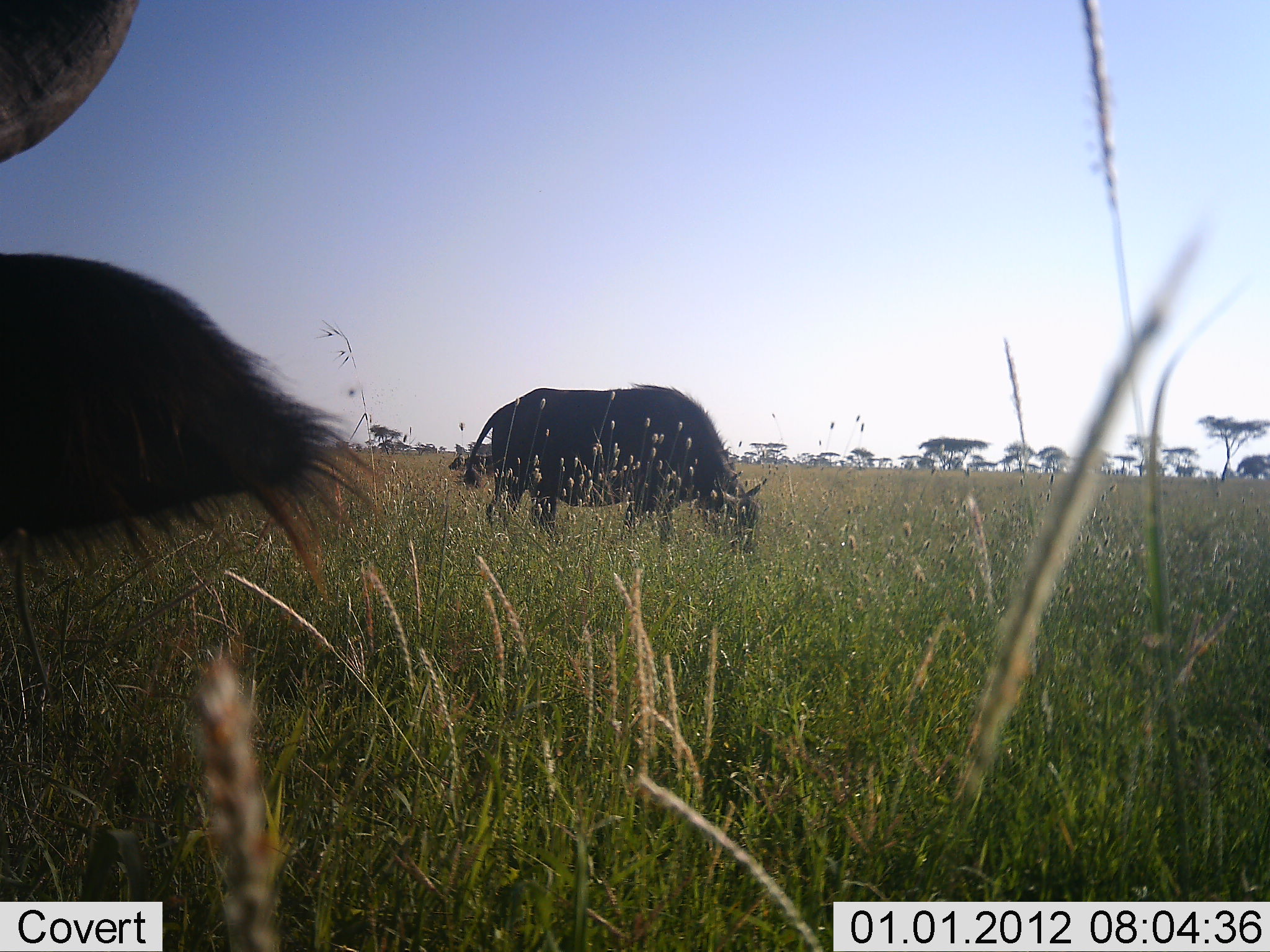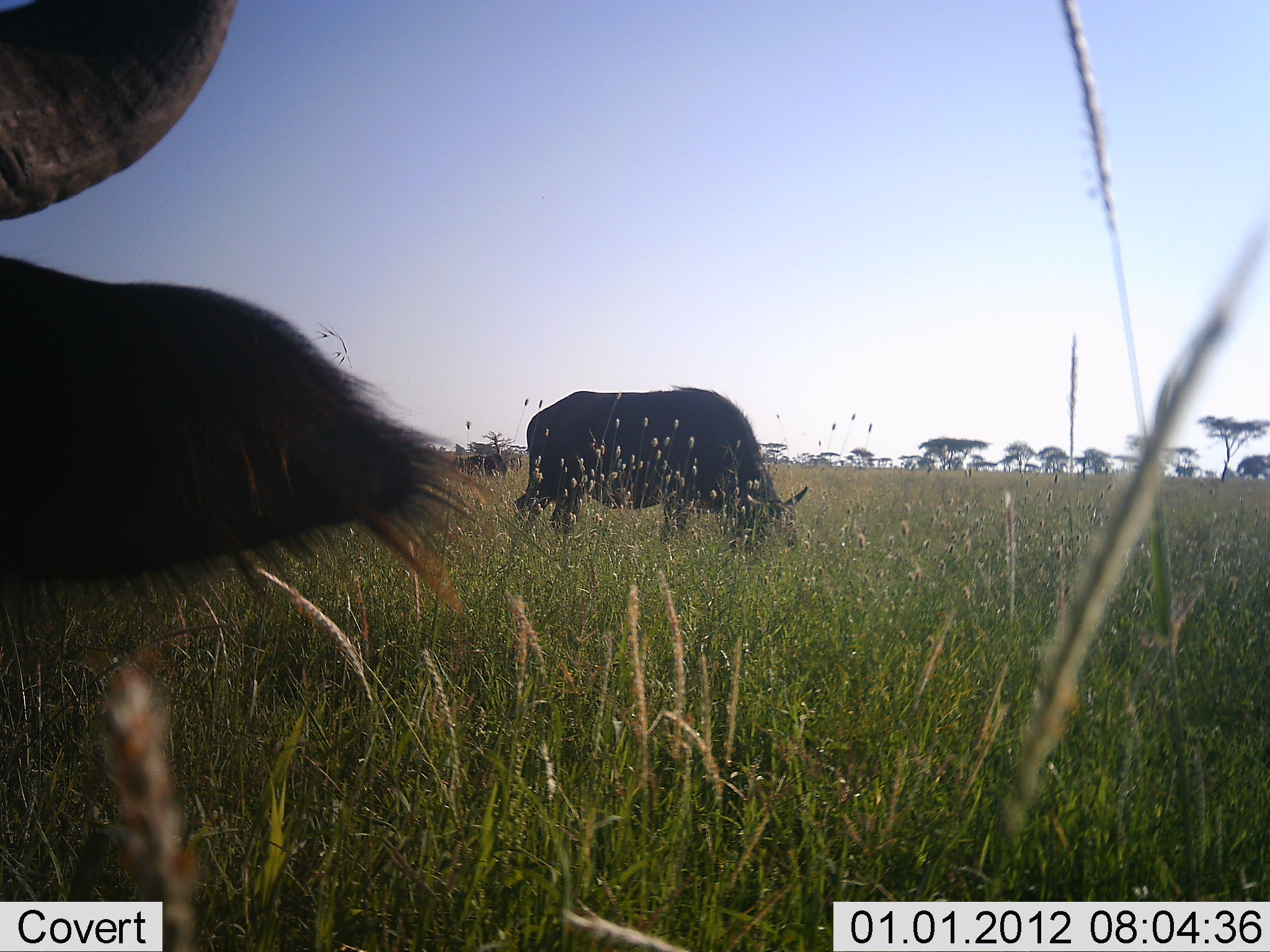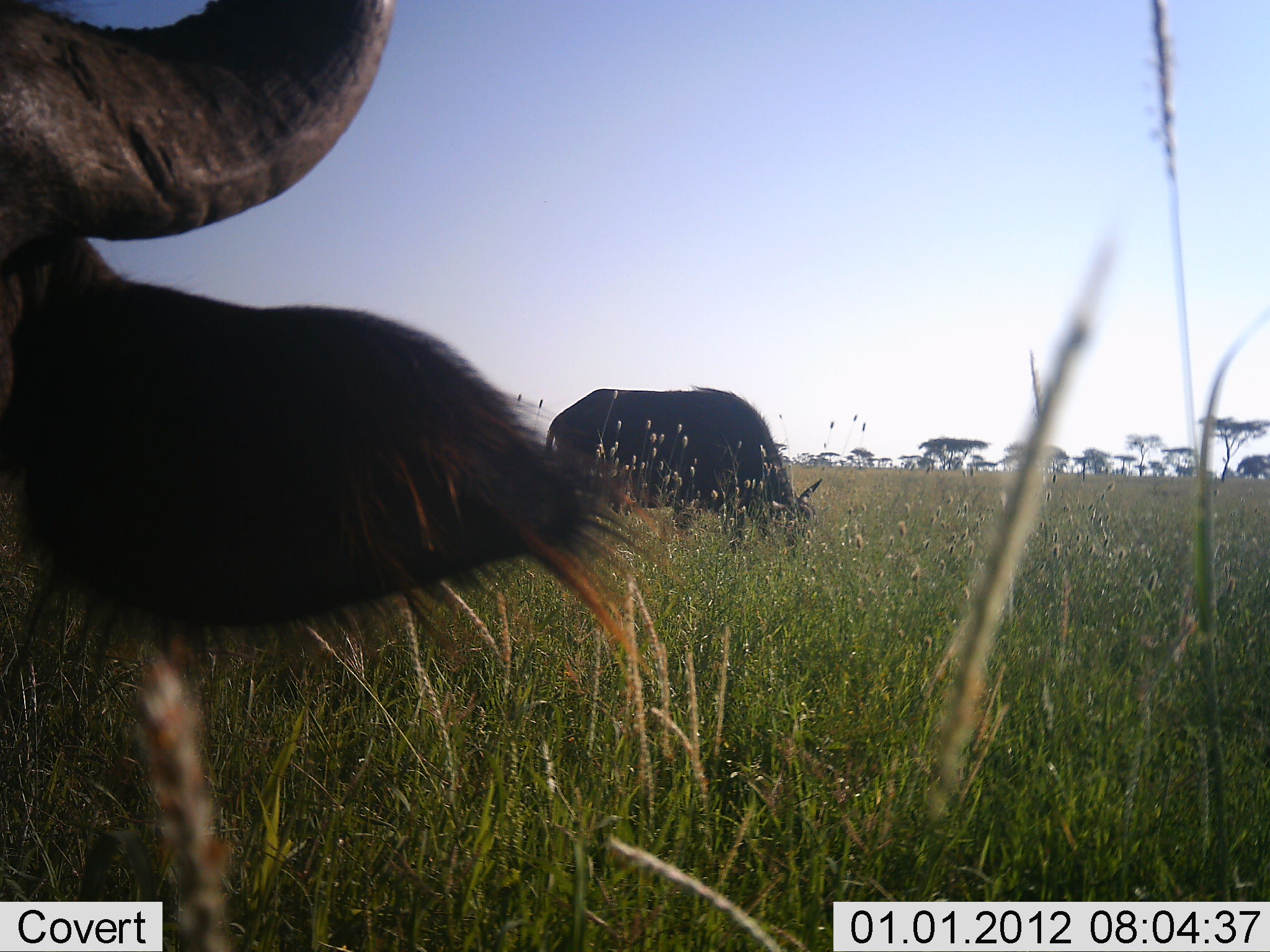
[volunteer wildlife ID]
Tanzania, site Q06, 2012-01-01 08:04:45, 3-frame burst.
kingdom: Animalia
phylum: Chordata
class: Mammalia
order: Artiodactyla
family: Bovidae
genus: Syncerus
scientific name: Syncerus caffer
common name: cape buffalo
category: buffalo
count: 2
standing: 22%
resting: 0%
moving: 0%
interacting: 0%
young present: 0%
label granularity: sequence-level